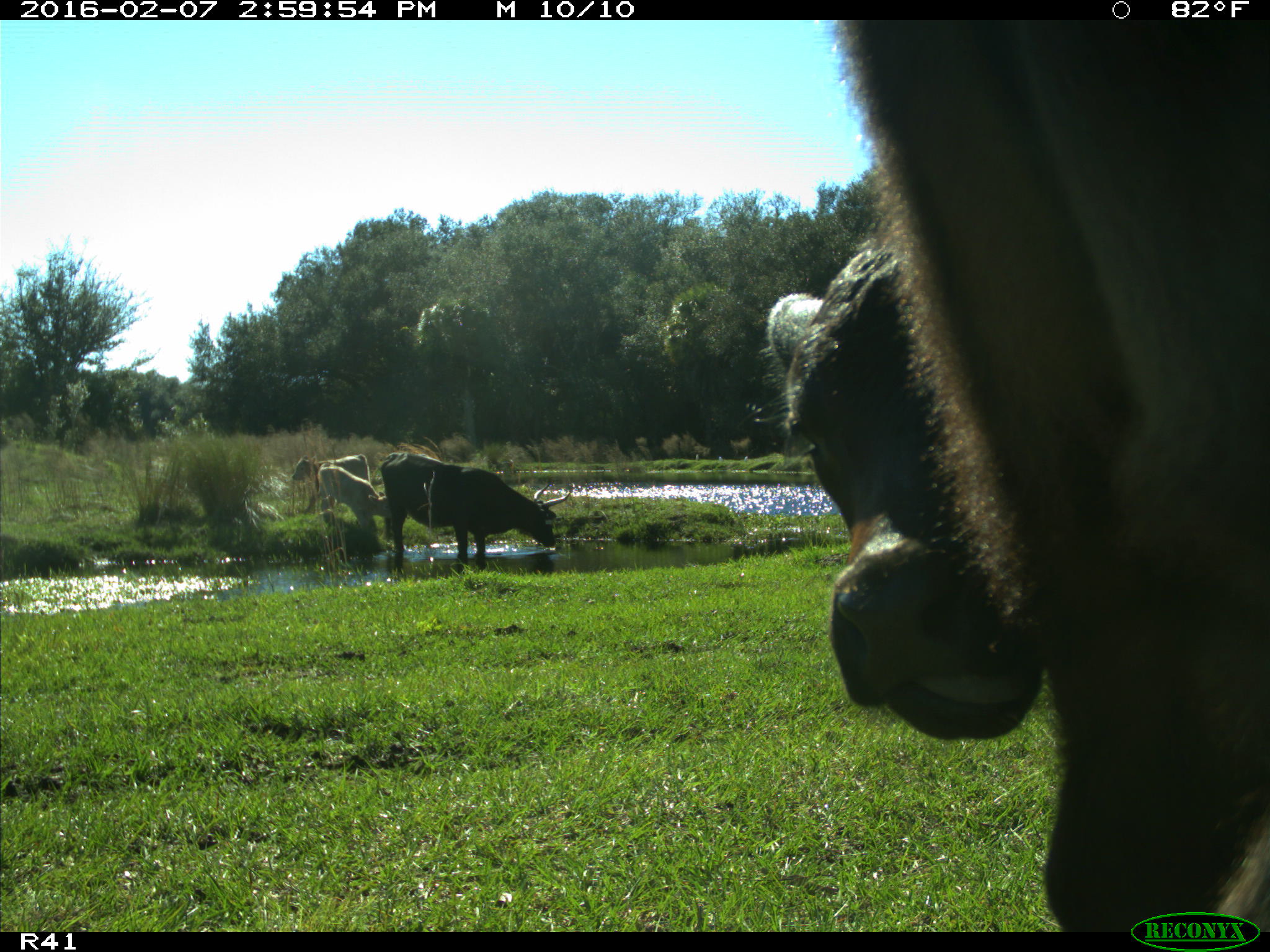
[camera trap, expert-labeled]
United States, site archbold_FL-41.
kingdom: Animalia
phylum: Chordata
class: Mammalia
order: Artiodactyla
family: Bovidae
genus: Bos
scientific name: Bos taurus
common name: domestic cow